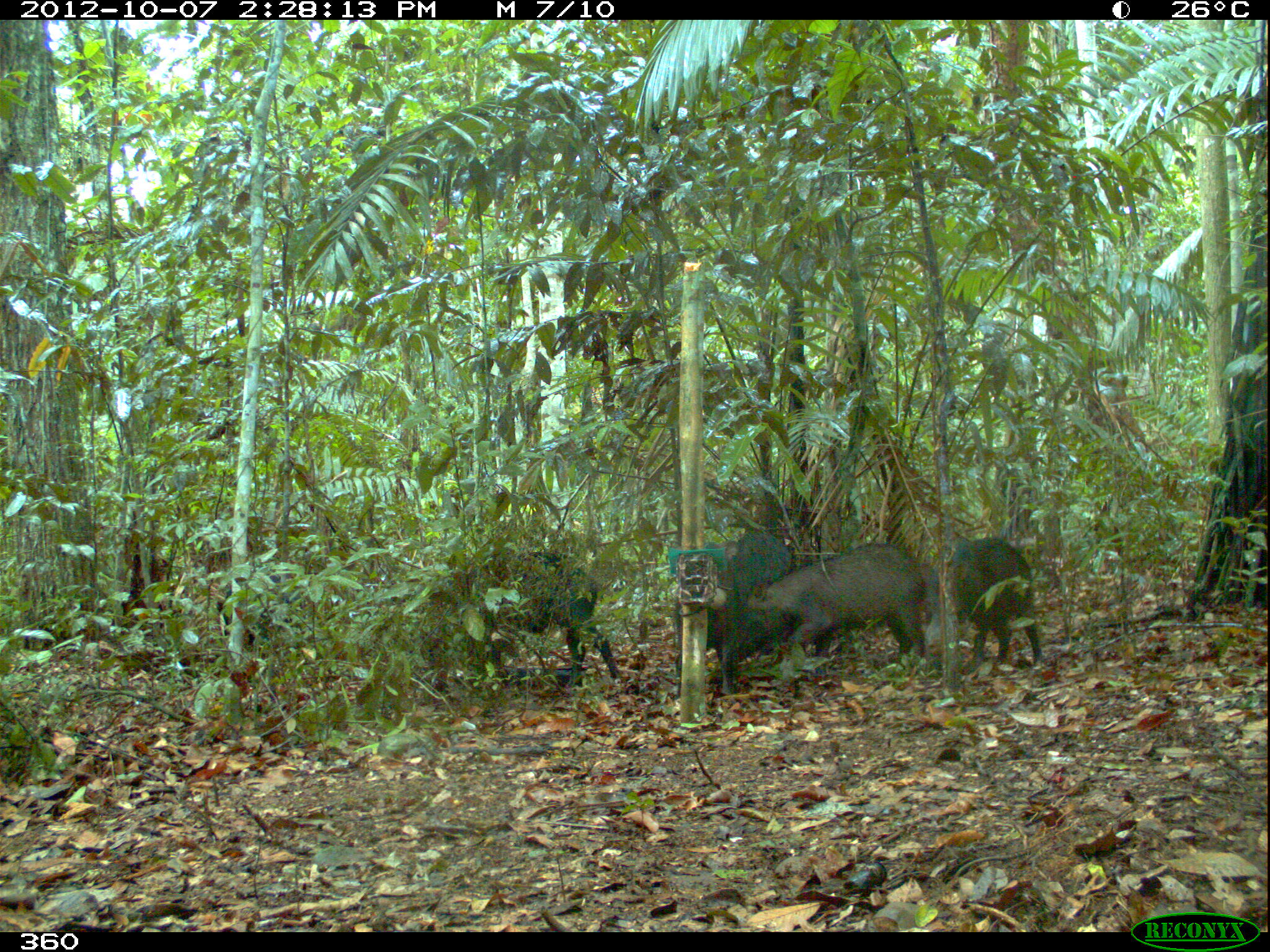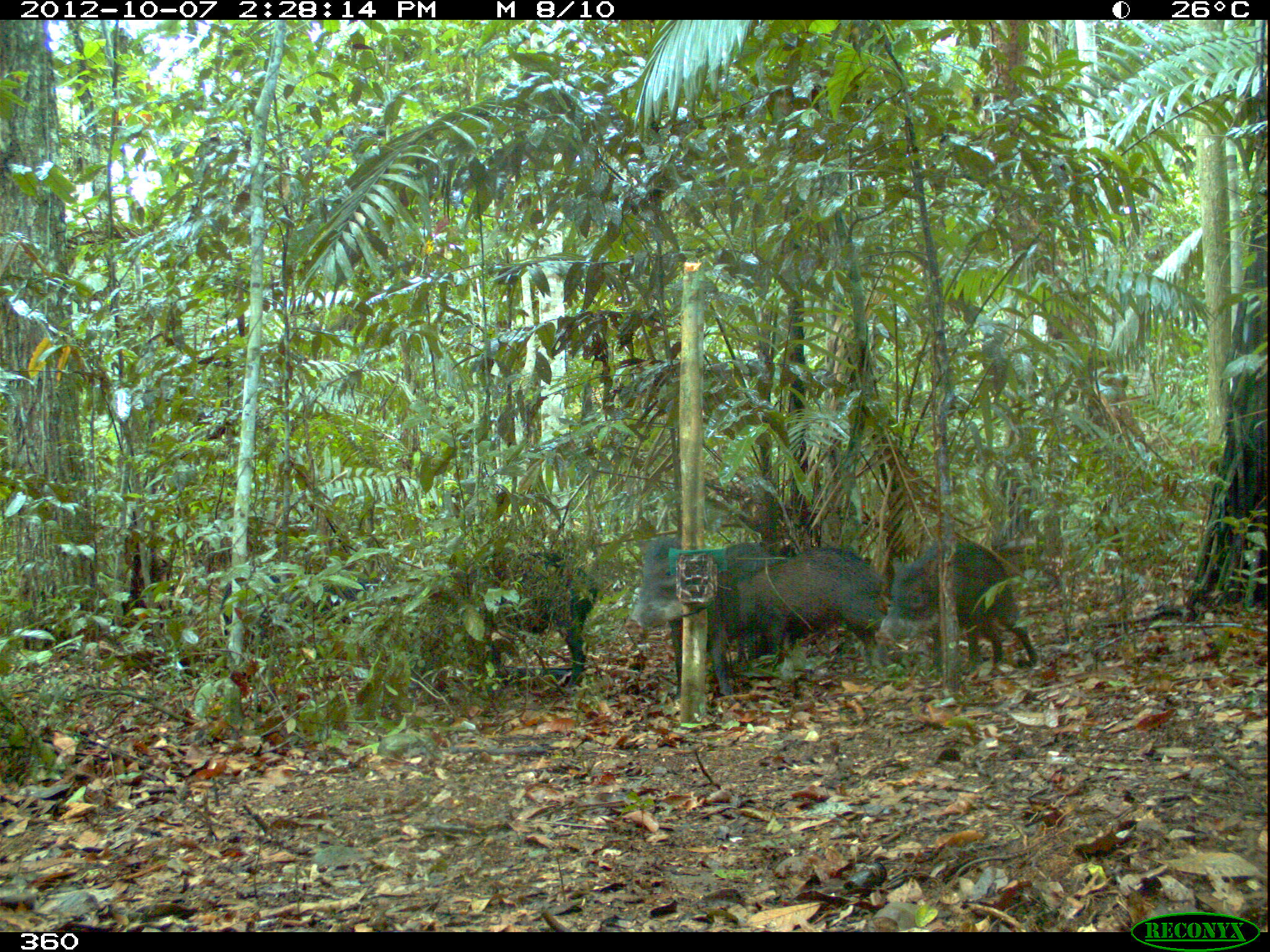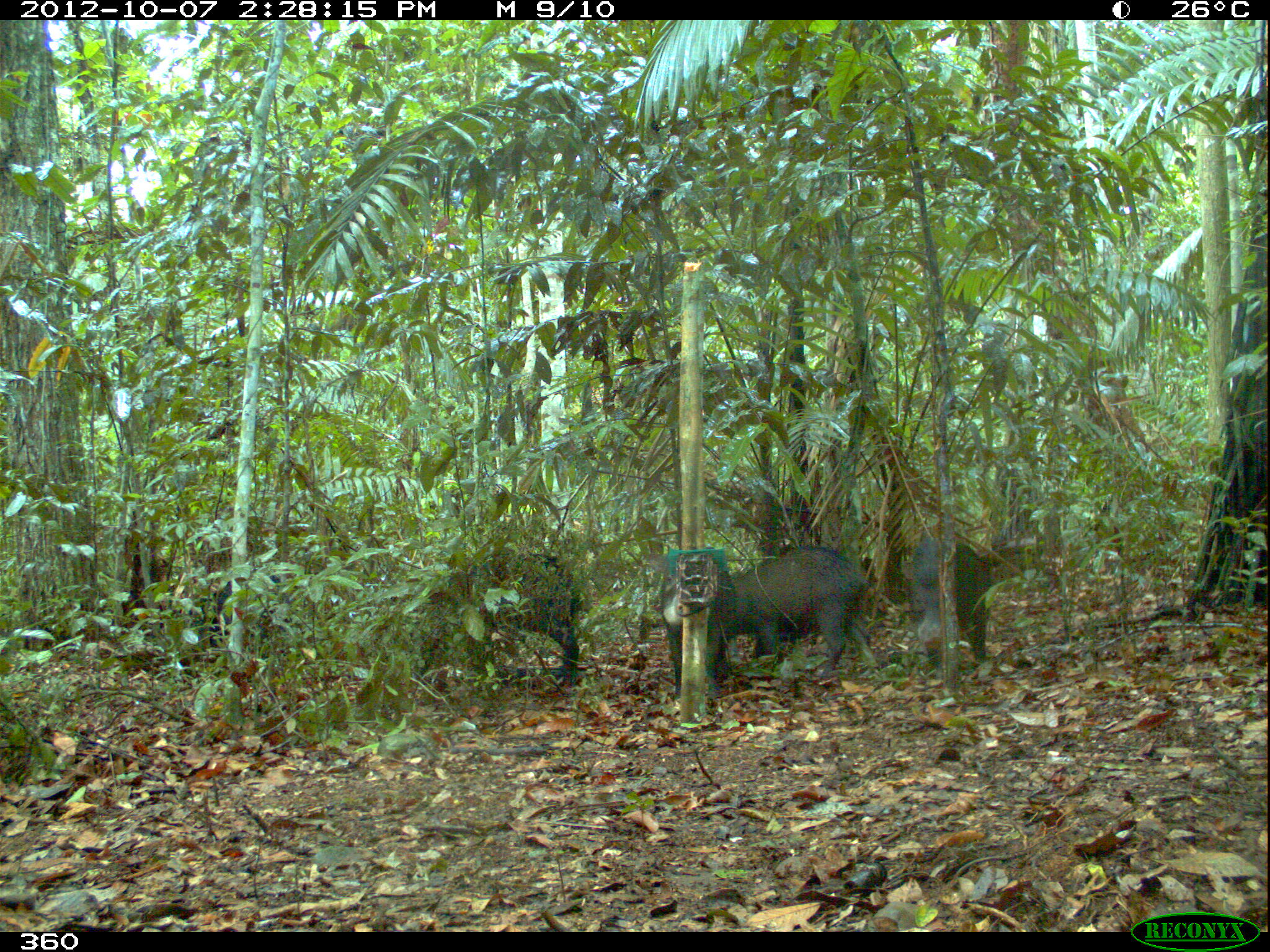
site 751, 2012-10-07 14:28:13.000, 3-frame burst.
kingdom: Animalia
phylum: Chordata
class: Mammalia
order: Artiodactyla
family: Tayassuidae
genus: Tayassu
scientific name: Tayassu pecari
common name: white-lipped peccary